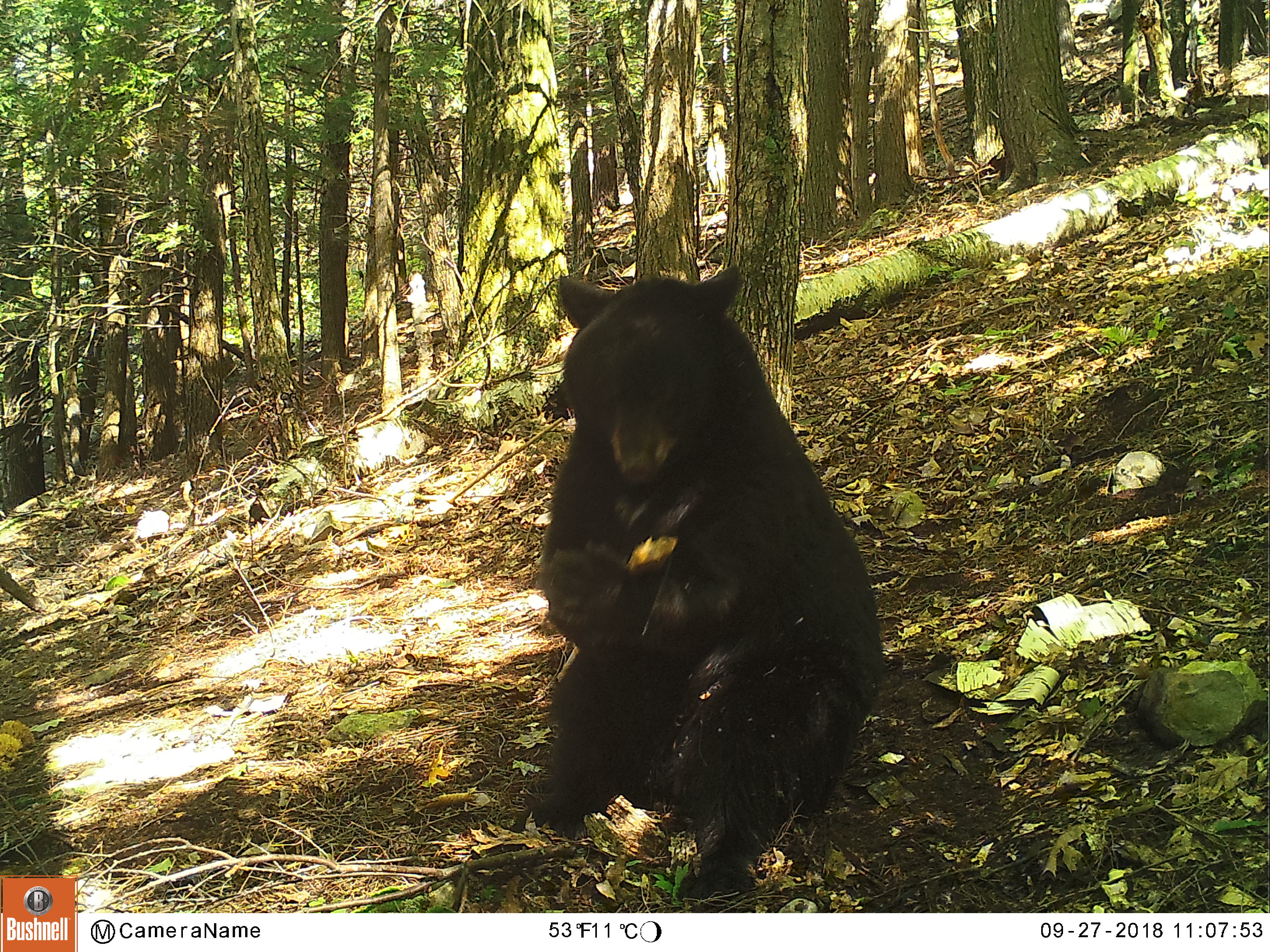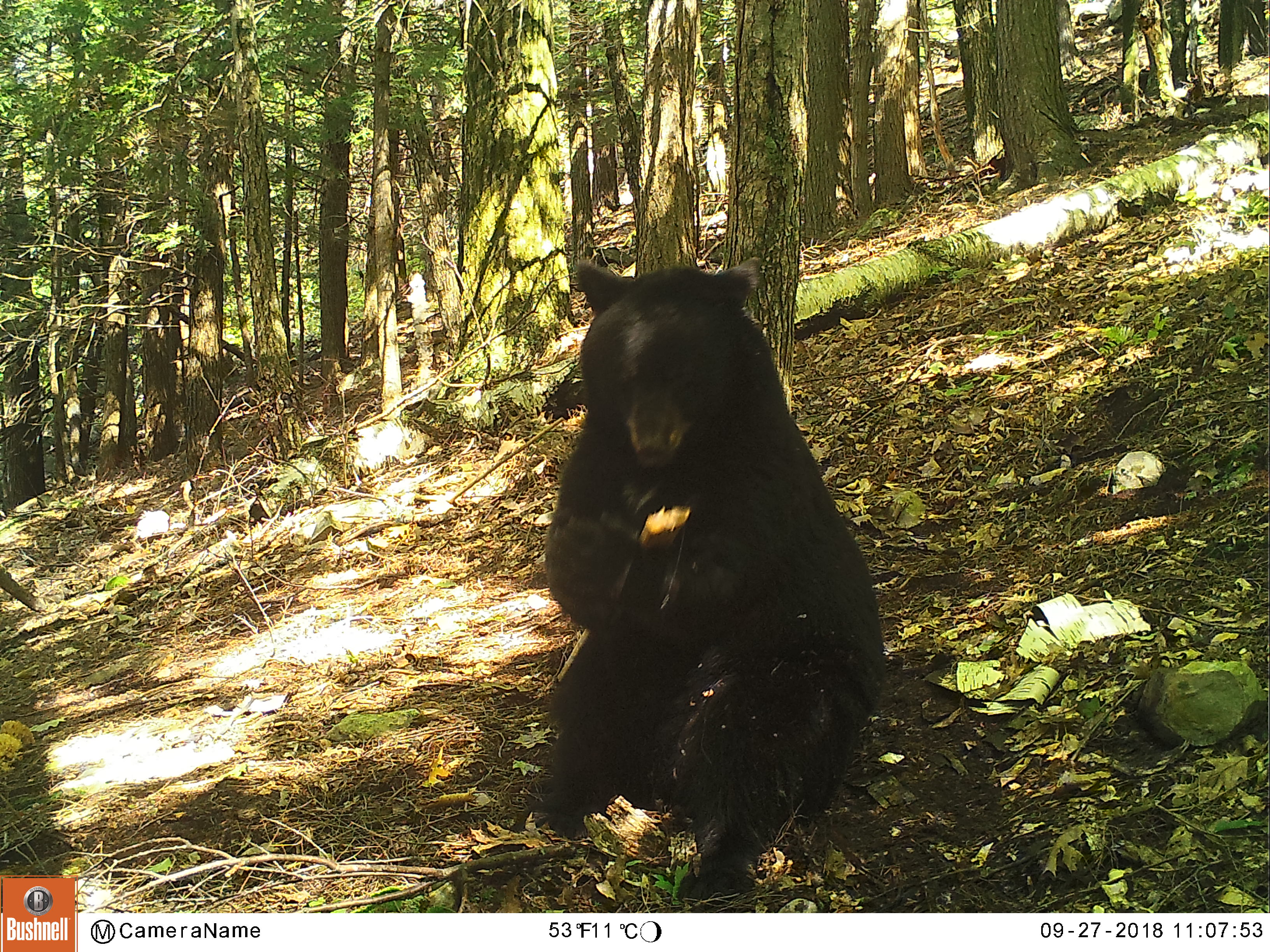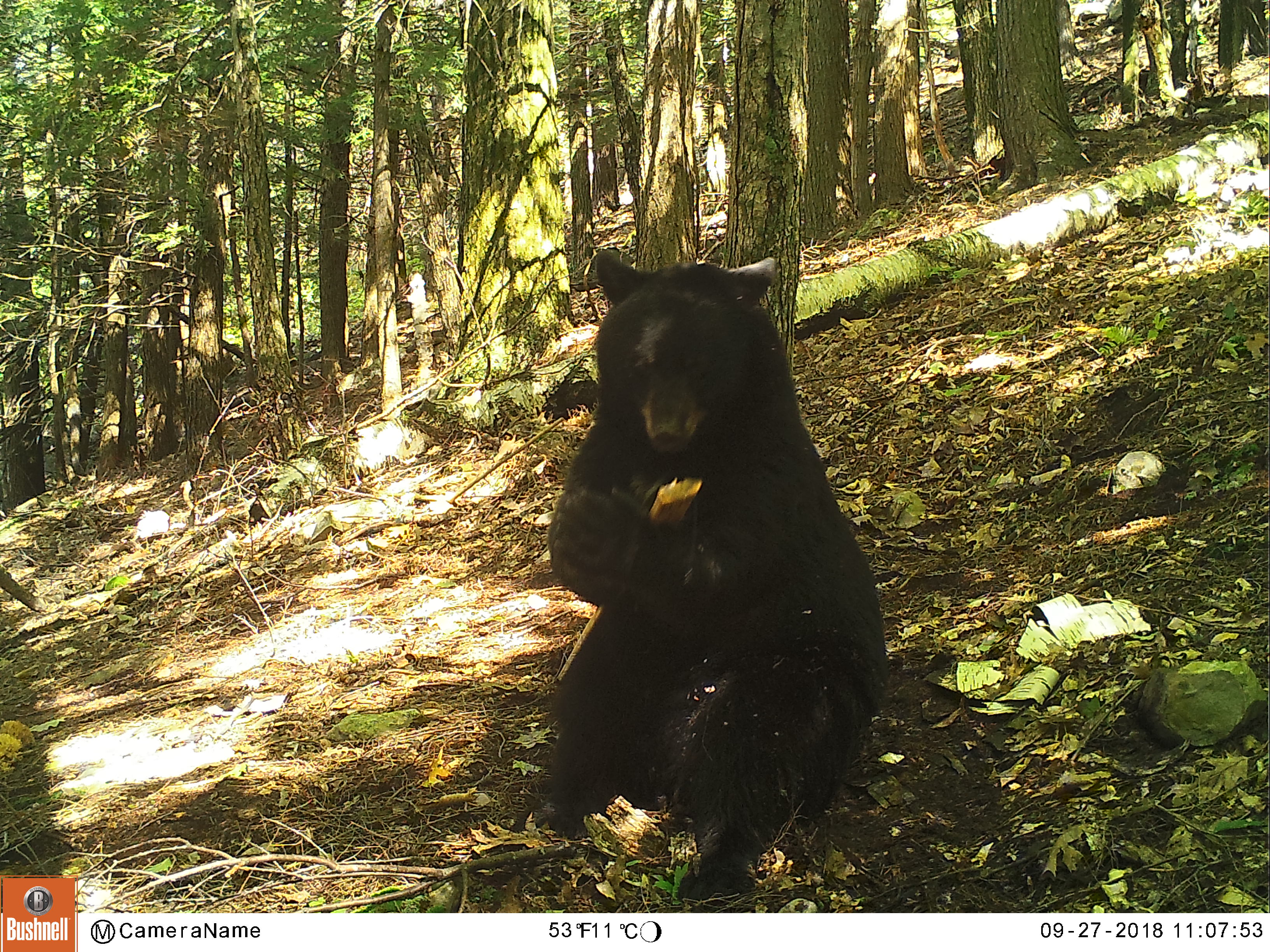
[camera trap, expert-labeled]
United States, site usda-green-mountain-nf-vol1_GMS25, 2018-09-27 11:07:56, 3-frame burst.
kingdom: Animalia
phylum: Chordata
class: Mammalia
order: Carnivora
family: Ursidae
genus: Ursus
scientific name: Ursus americanus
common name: black bear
Black bear (Ursus americanus).